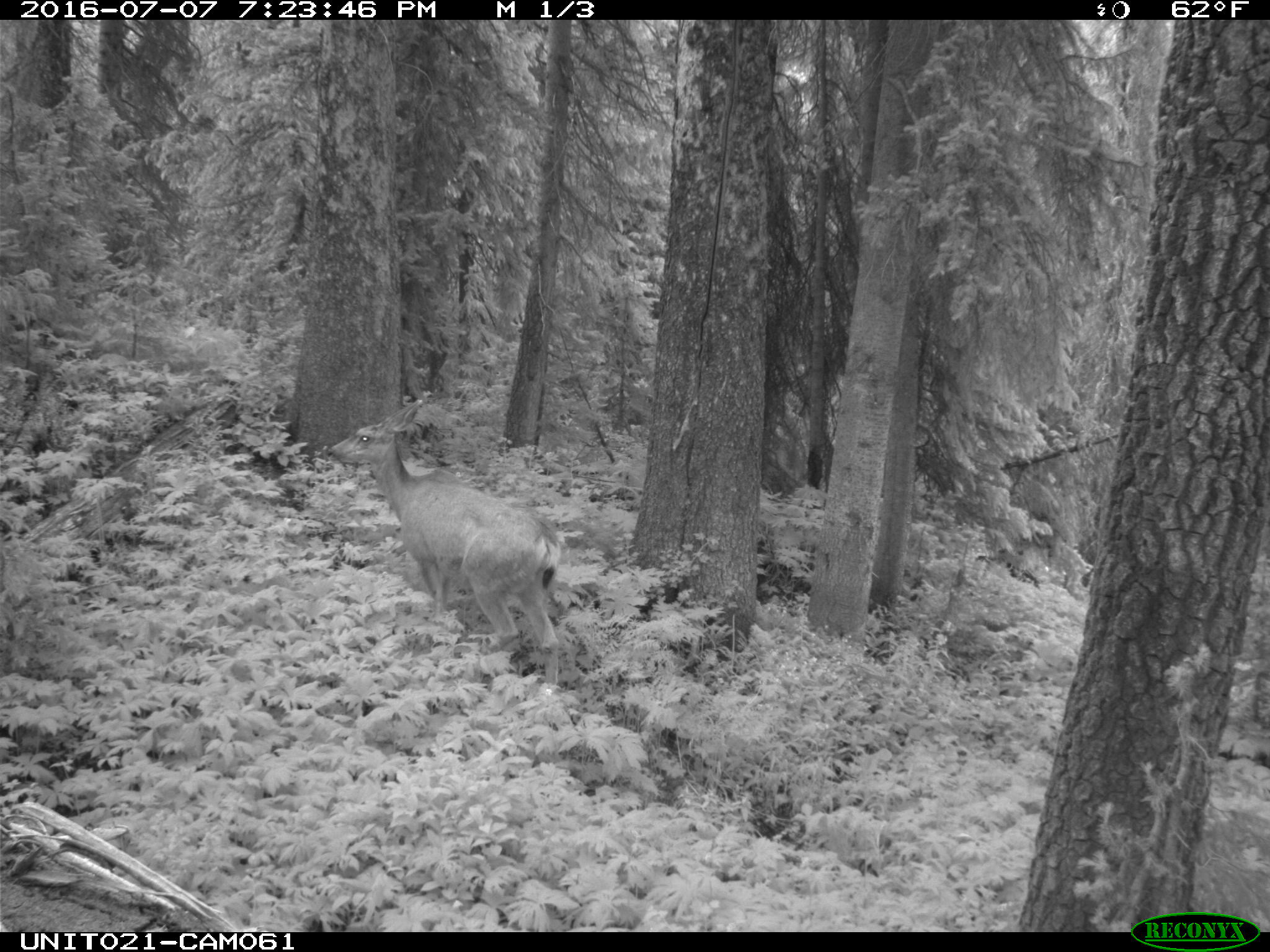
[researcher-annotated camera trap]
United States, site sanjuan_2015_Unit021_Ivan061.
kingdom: Animalia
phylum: Chordata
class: Mammalia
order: Artiodactyla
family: Cervidae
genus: Odocoileus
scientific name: Odocoileus hemionus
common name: mule deer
Odocoileus hemionus (mule deer).